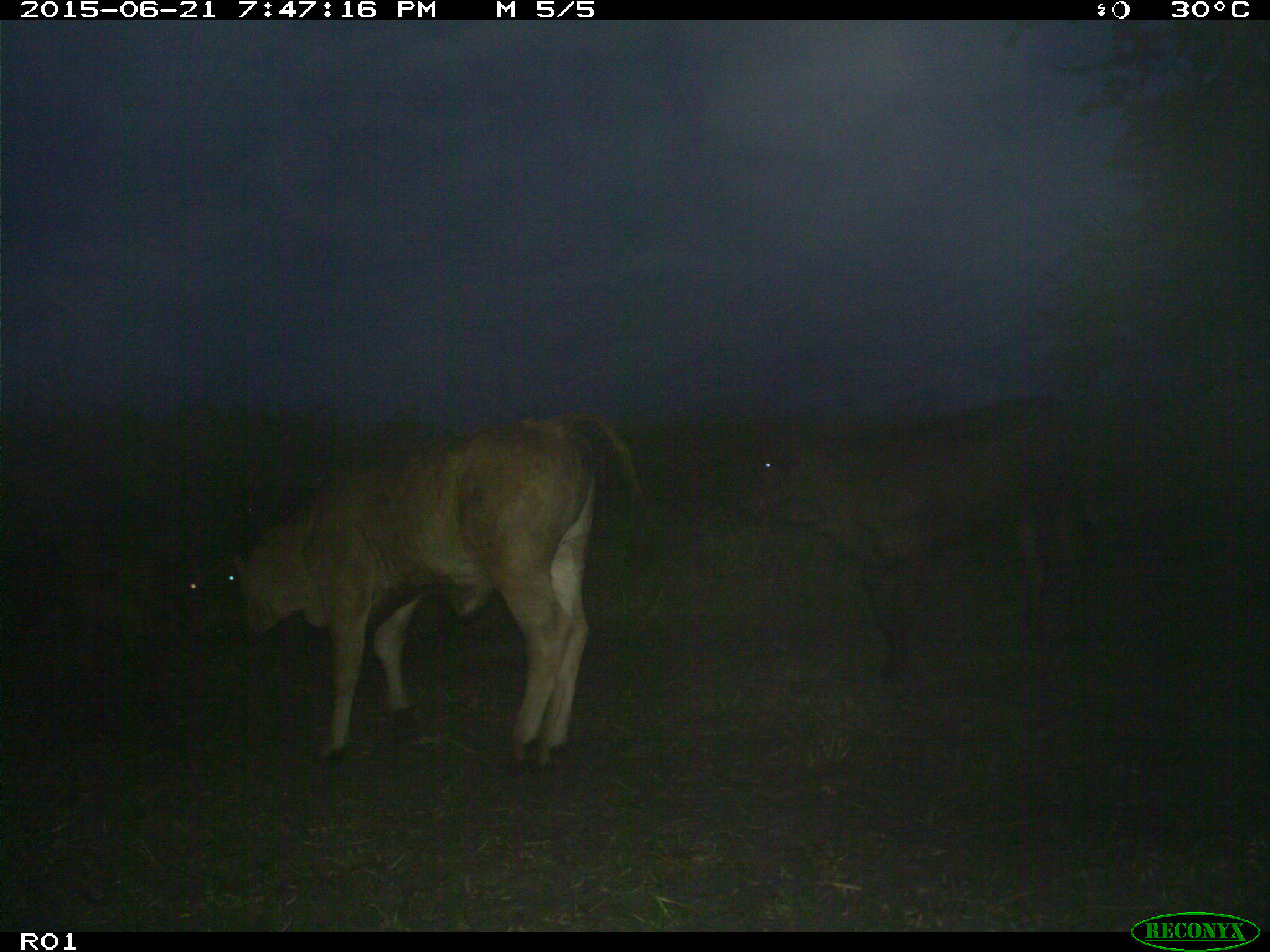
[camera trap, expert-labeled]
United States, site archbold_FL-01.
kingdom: Animalia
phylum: Chordata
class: Mammalia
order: Artiodactyla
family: Bovidae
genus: Bos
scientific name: Bos taurus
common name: domestic cow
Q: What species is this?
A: Bos taurus (domestic cow).